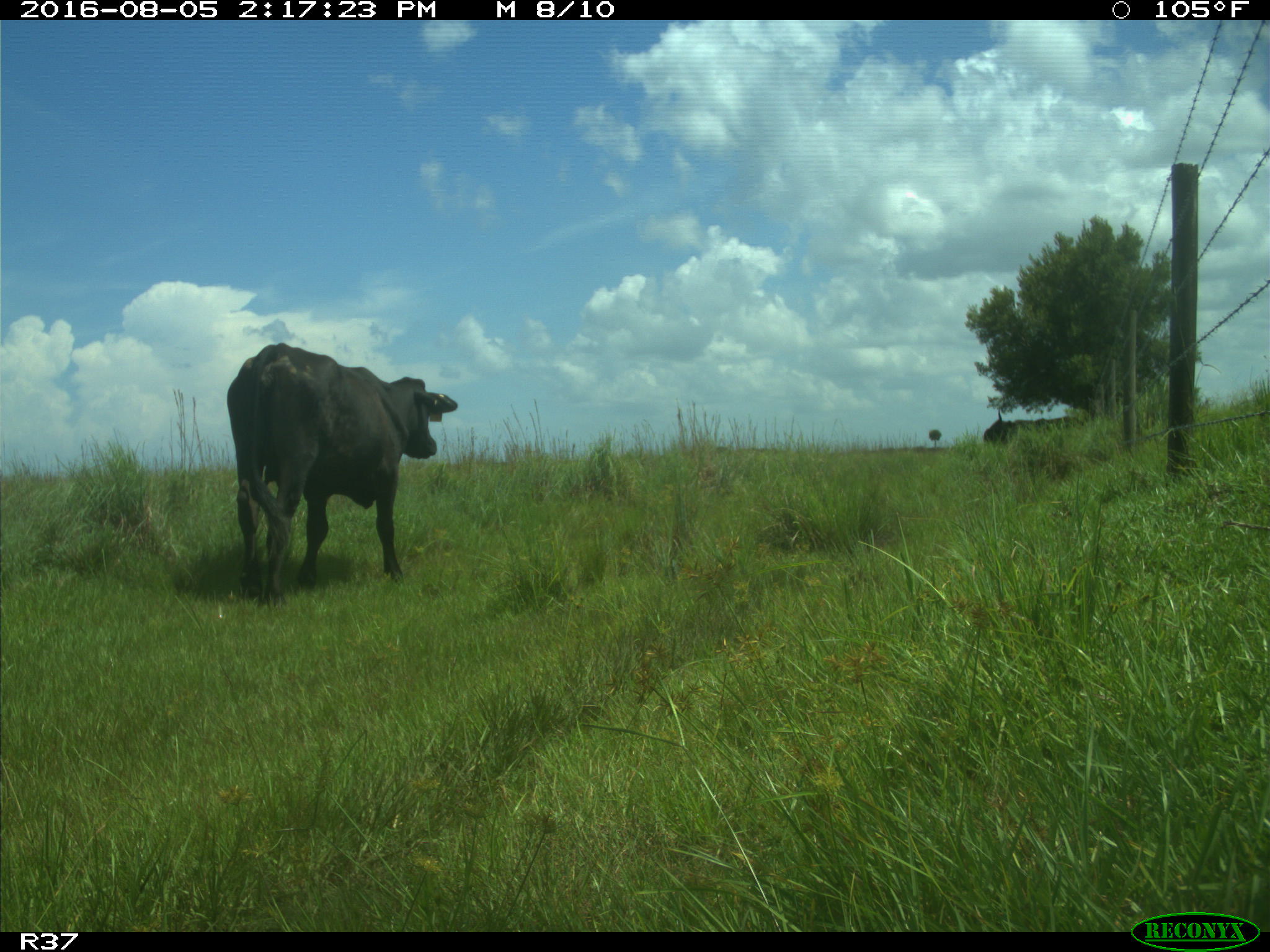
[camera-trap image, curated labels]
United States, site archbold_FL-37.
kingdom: Animalia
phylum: Chordata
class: Mammalia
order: Artiodactyla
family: Bovidae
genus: Bos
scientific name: Bos taurus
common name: domestic cow